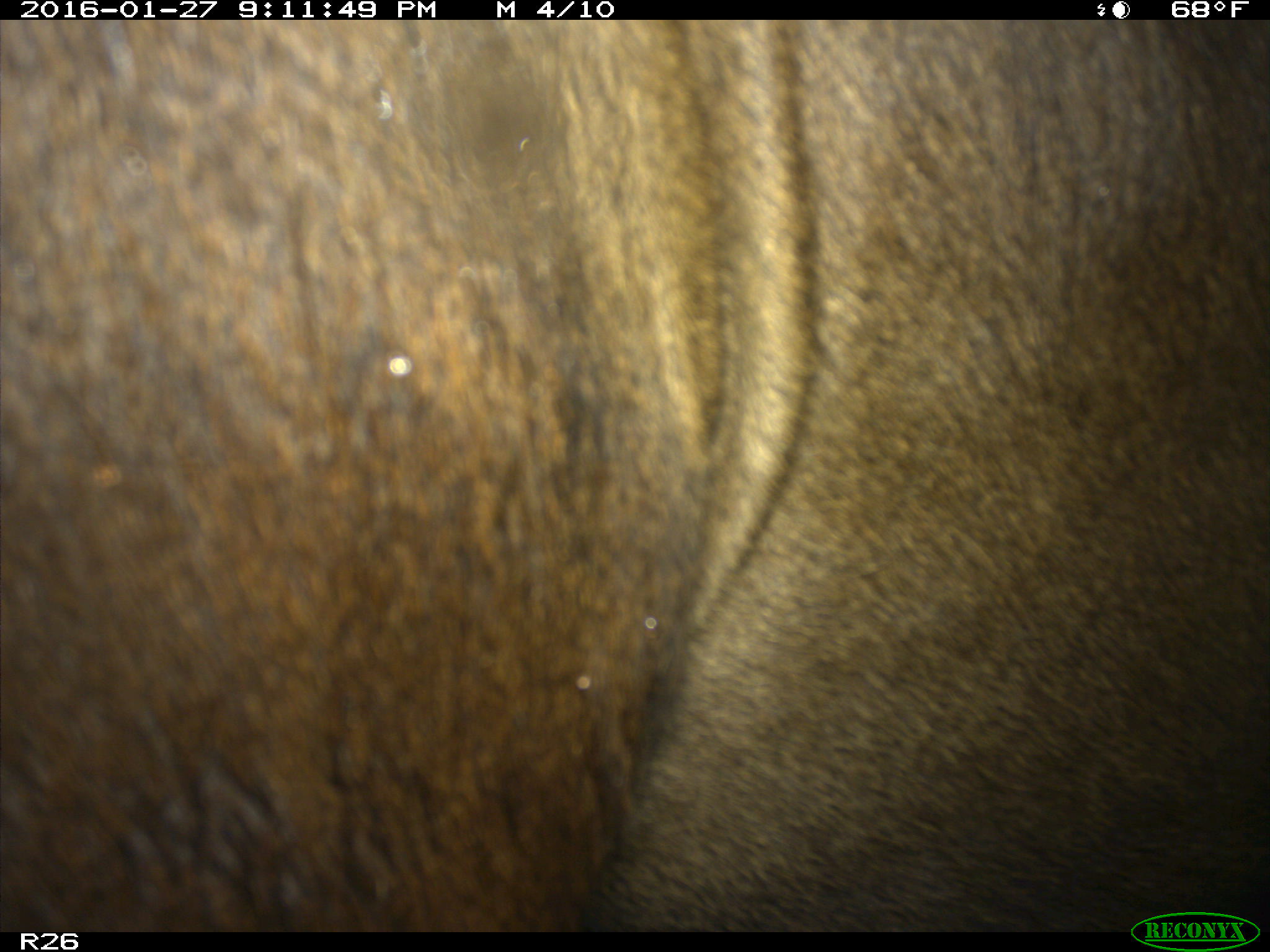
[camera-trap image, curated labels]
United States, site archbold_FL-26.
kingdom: Animalia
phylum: Chordata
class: Mammalia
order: Artiodactyla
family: Bovidae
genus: Bos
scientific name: Bos taurus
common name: domestic cow